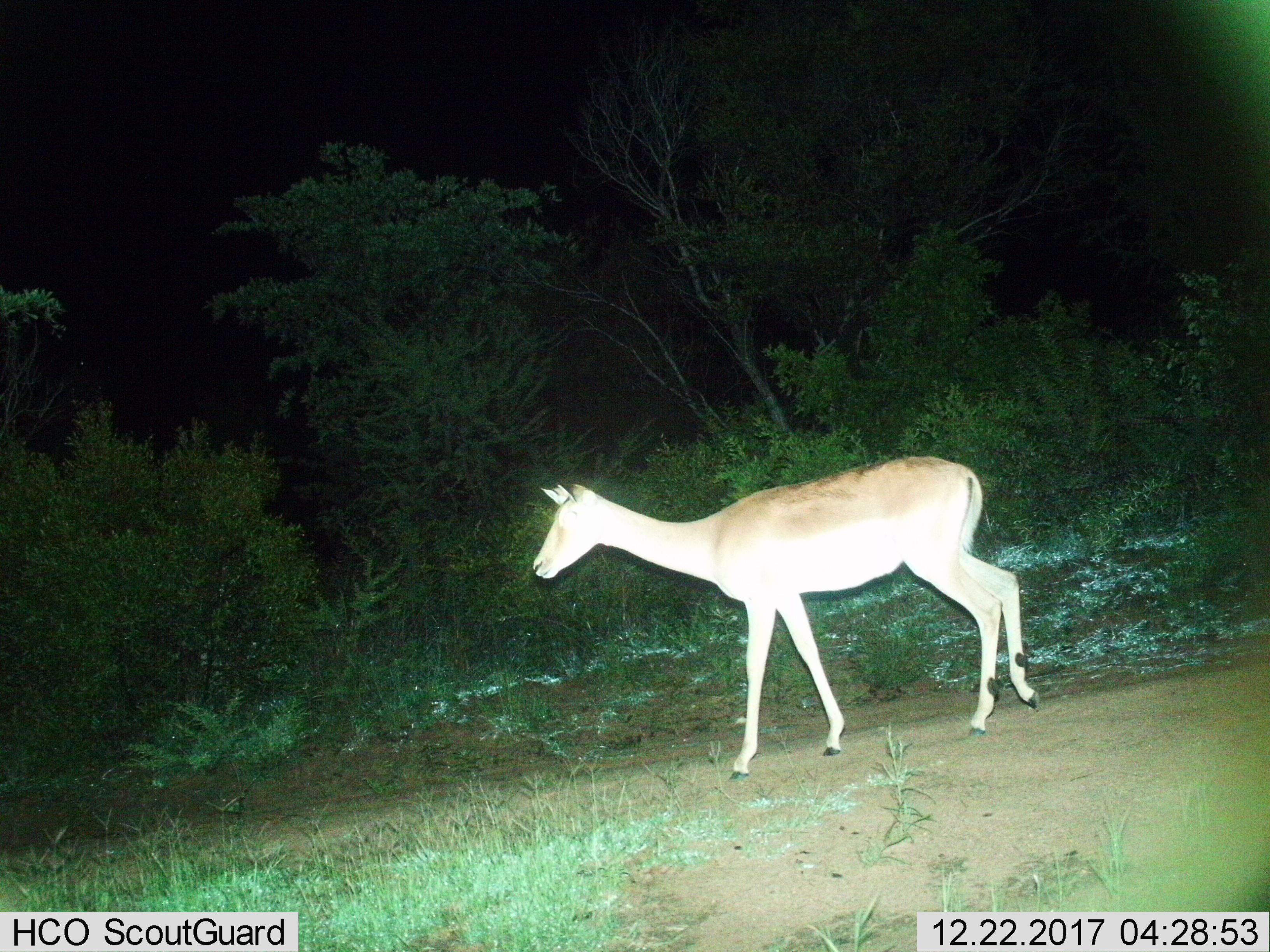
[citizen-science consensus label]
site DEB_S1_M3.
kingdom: Animalia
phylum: Chordata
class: Mammalia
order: Artiodactyla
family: Bovidae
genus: Aepyceros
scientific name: Aepyceros melampus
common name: impala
Impala (Aepyceros melampus), count 1. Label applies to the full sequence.